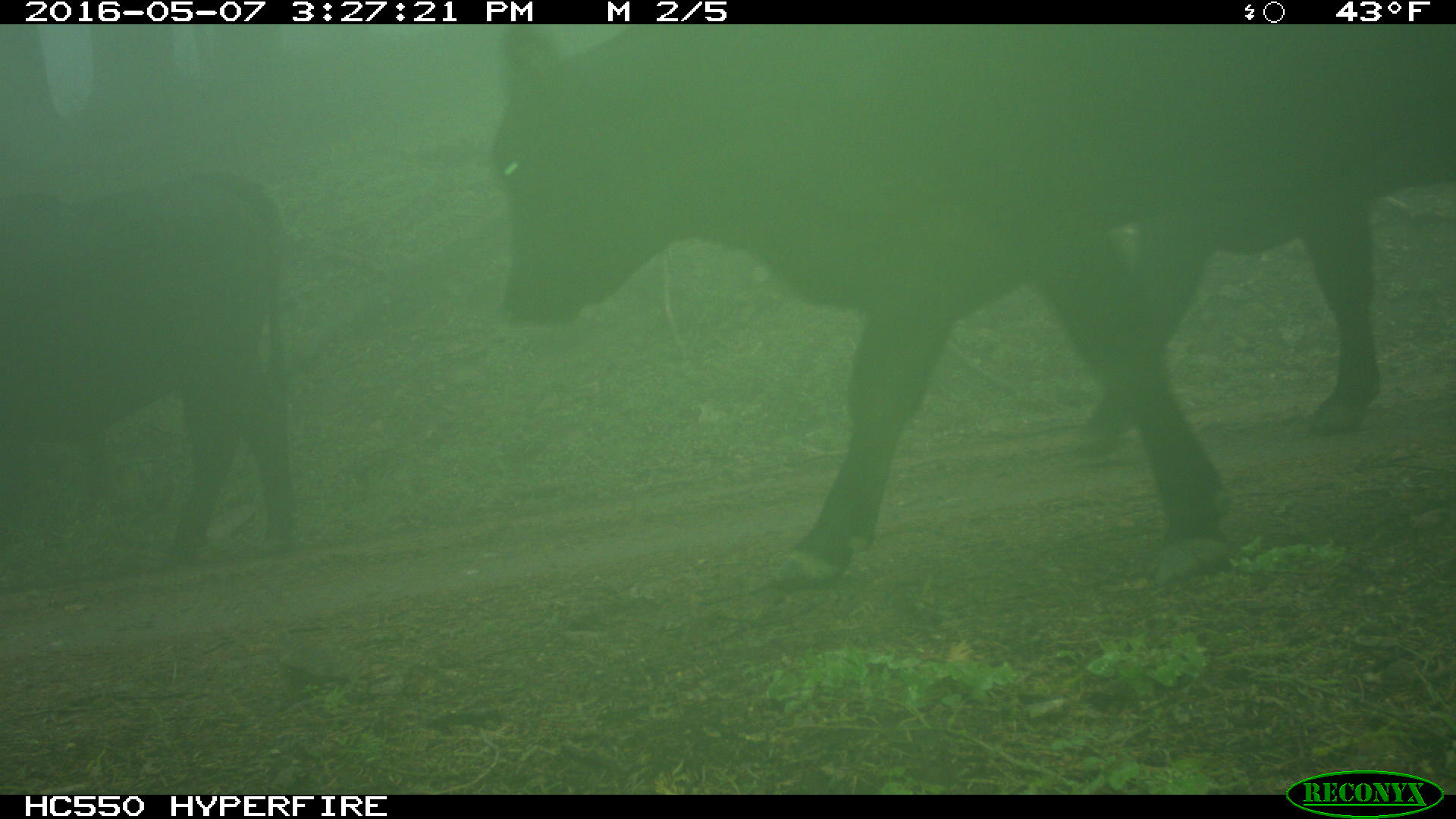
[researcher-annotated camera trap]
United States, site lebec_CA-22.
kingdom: Animalia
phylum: Chordata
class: Mammalia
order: Artiodactyla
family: Bovidae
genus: Bos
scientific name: Bos taurus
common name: domestic cow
Bos taurus (domestic cow).